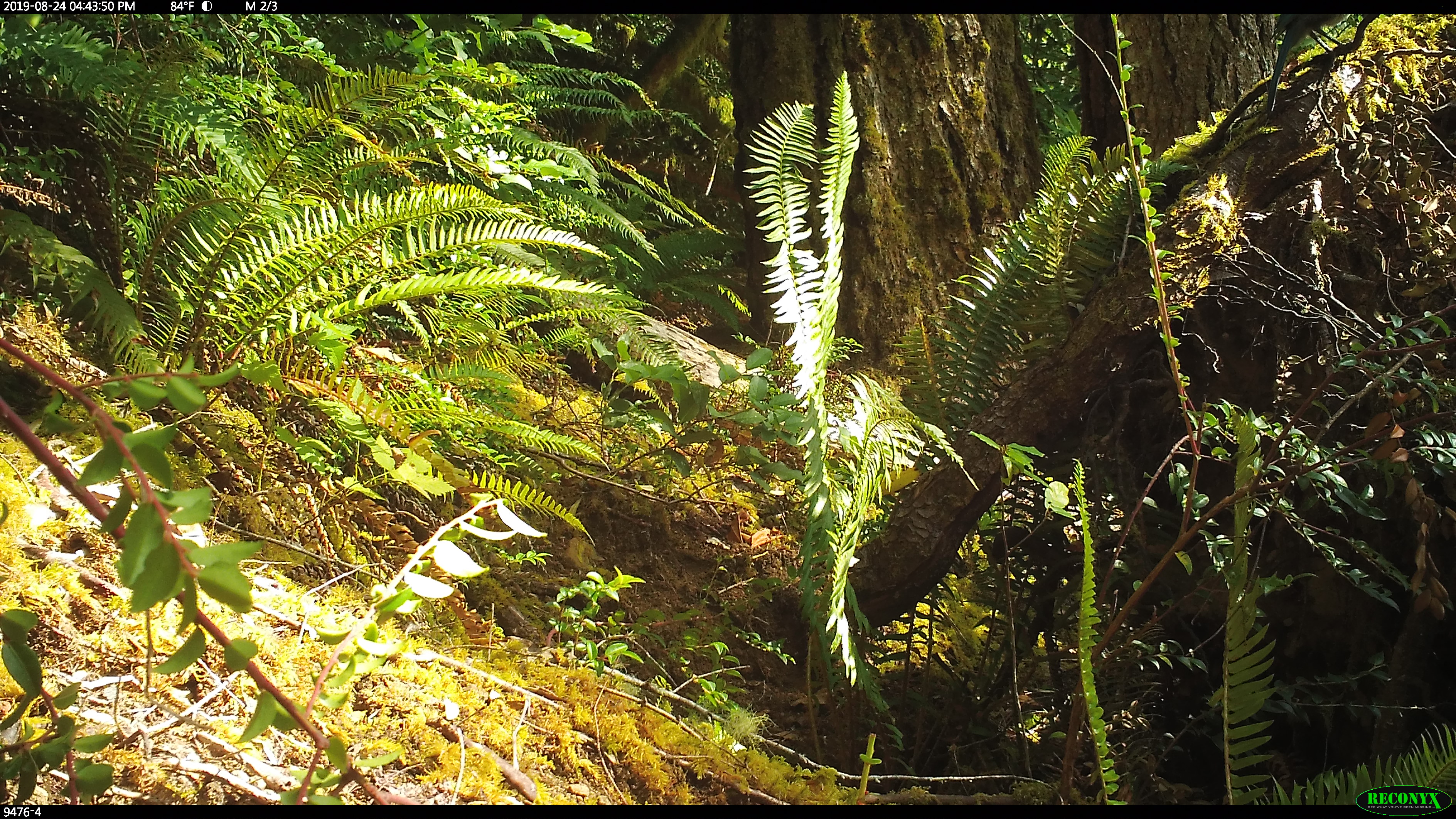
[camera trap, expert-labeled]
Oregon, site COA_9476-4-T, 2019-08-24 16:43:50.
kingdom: Animalia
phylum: Chordata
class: Aves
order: Passeriformes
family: Corvidae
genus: Cyanocitta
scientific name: Cyanocitta stelleri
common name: steller's jay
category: stellers jay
Stellers jay (steller's jay) (Cyanocitta stelleri).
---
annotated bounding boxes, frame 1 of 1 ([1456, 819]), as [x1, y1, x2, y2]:
stellers jay: [1260, 13, 1359, 118]